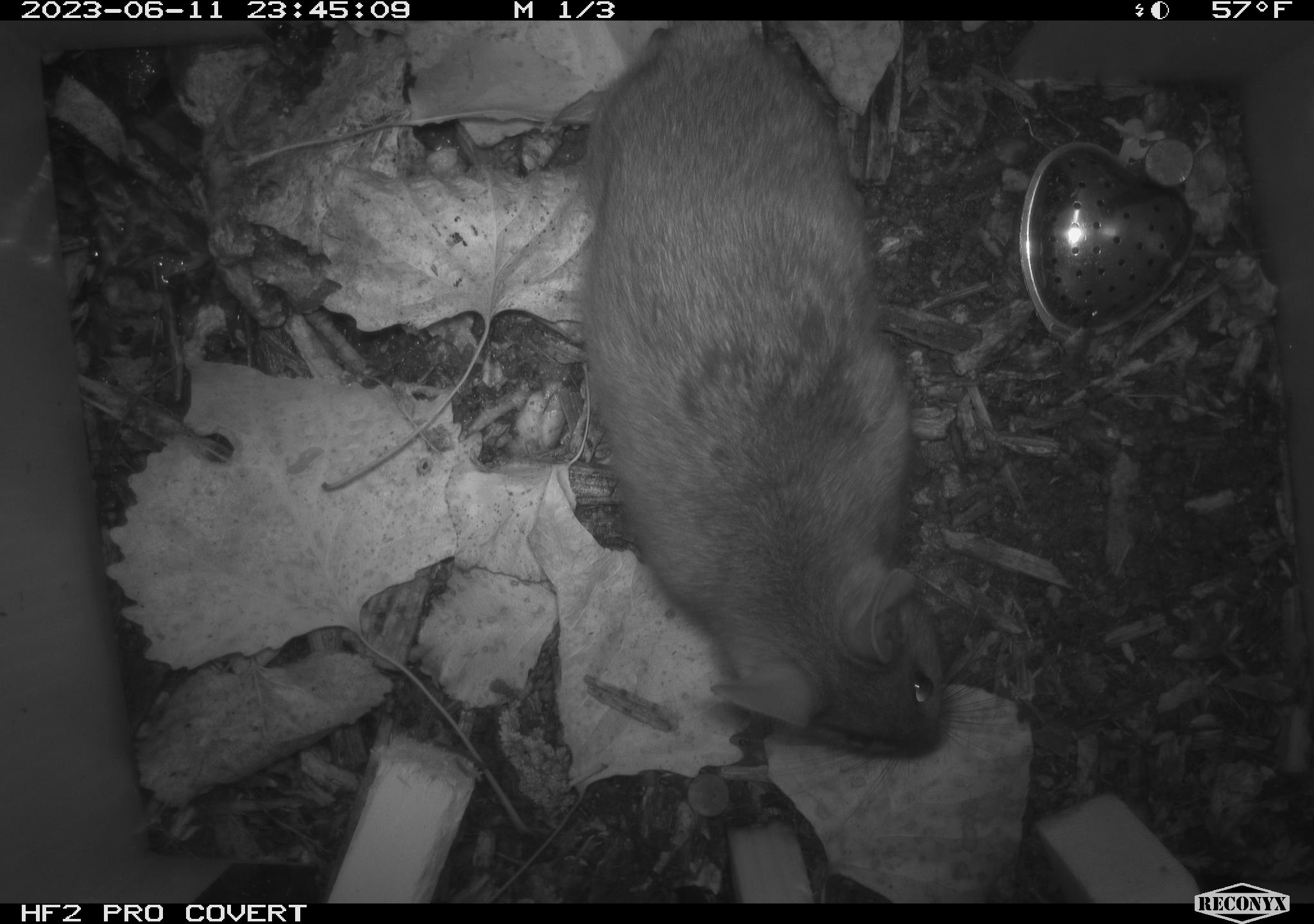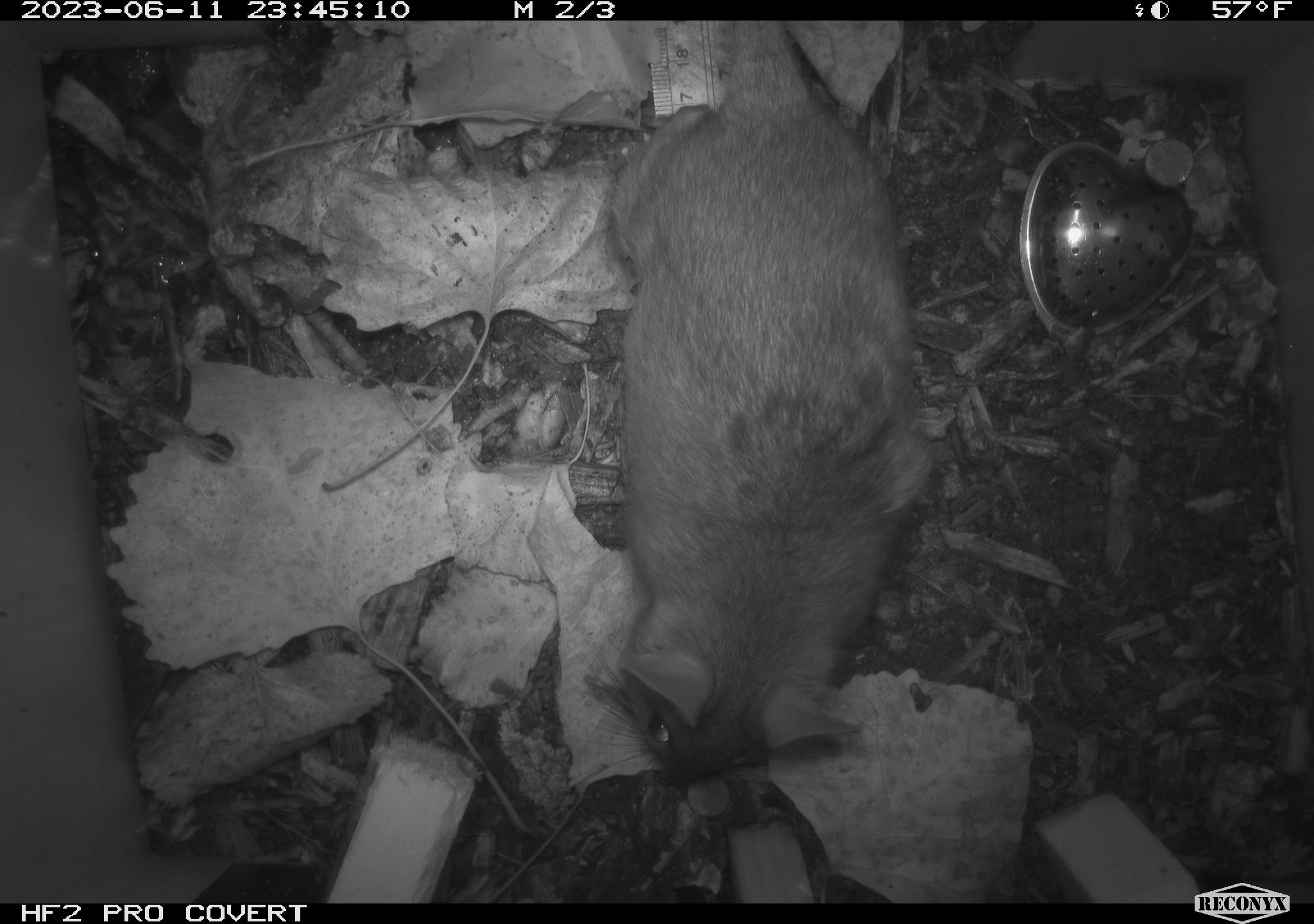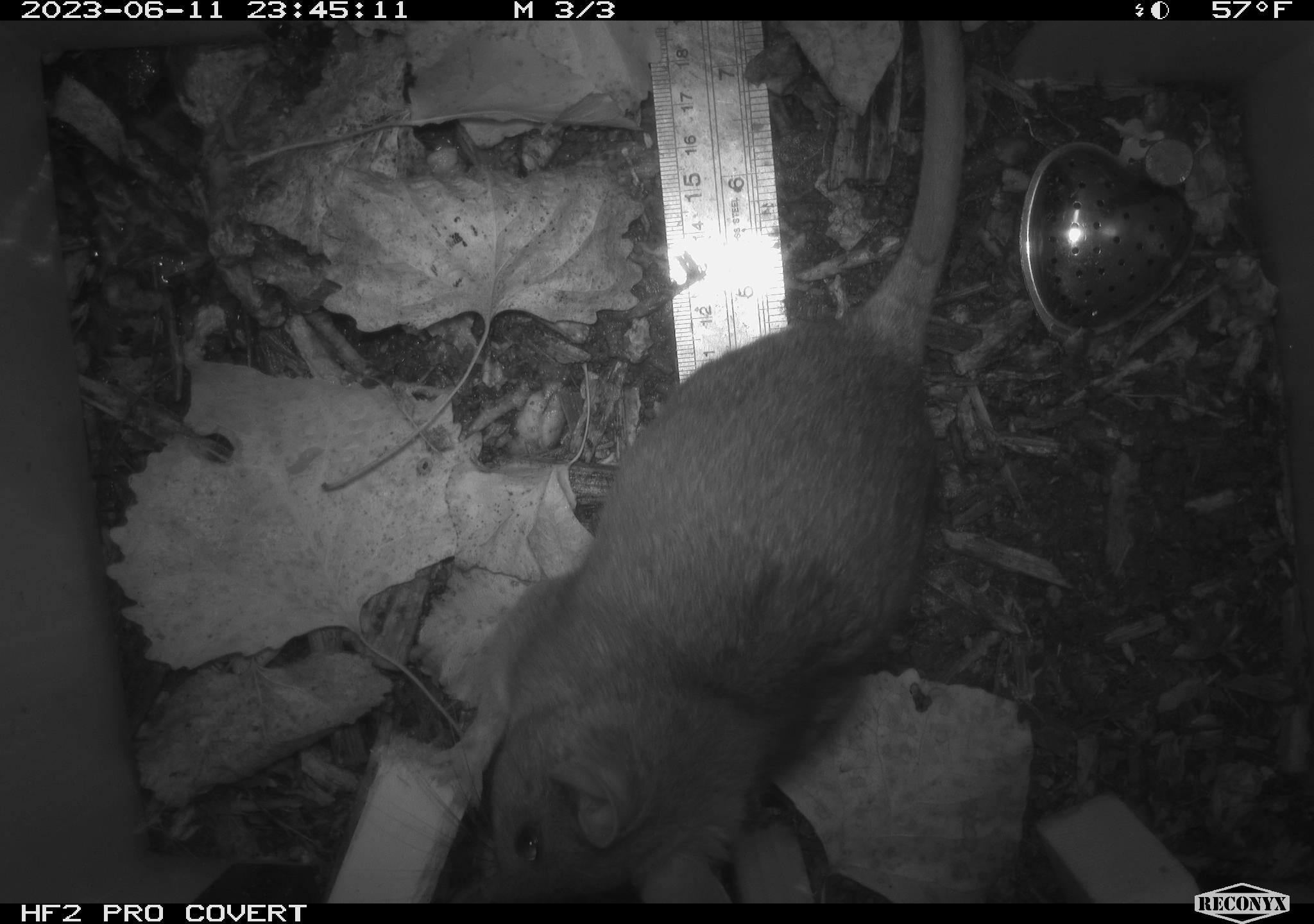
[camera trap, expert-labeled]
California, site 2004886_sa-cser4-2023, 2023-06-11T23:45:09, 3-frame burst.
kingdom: Animalia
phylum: Chordata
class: Mammalia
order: Rodentia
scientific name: Rodentia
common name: woodrat or rat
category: woodrat or rat species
Woodrat or rat species (woodrat or rat) (Rodentia).